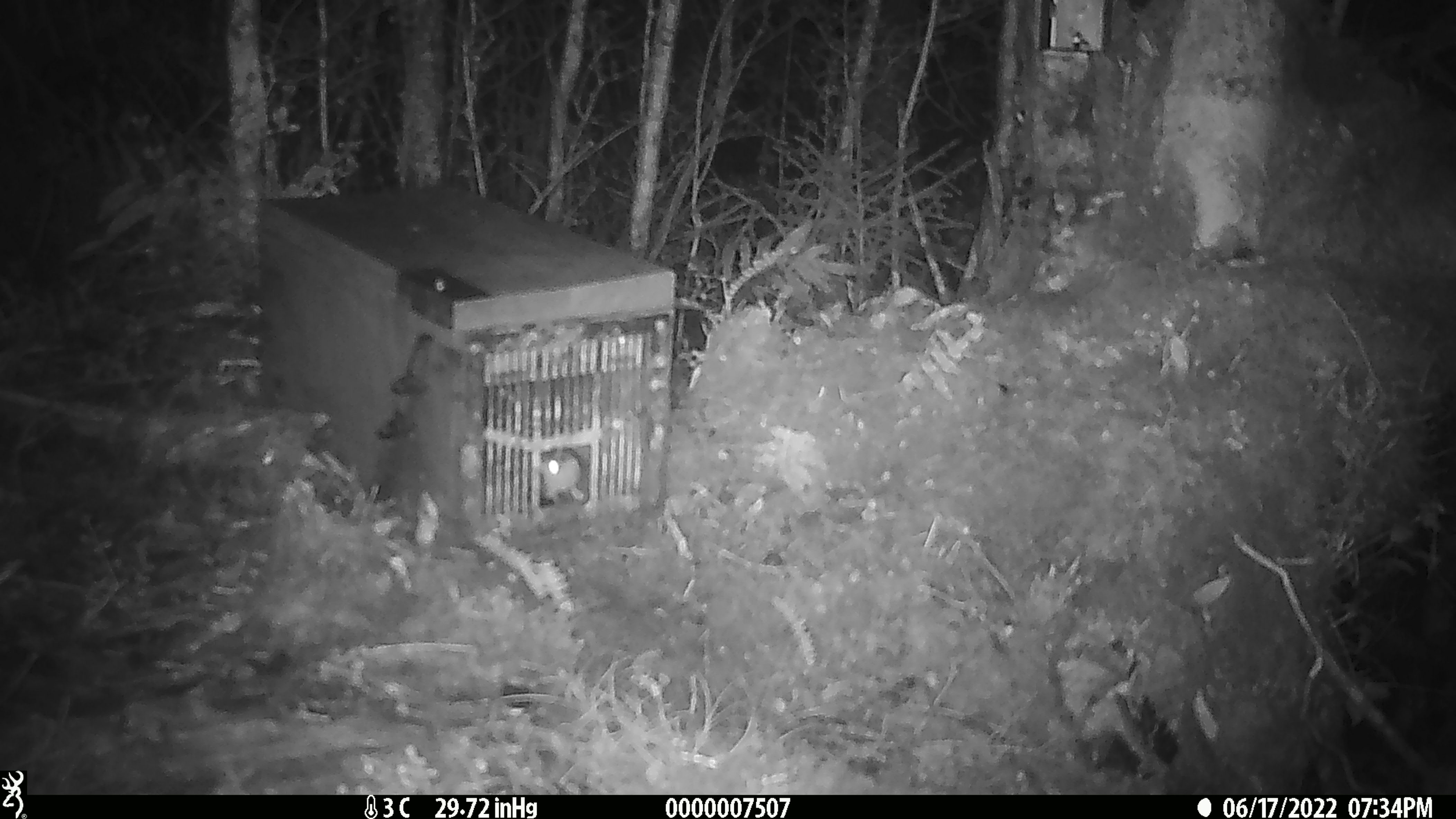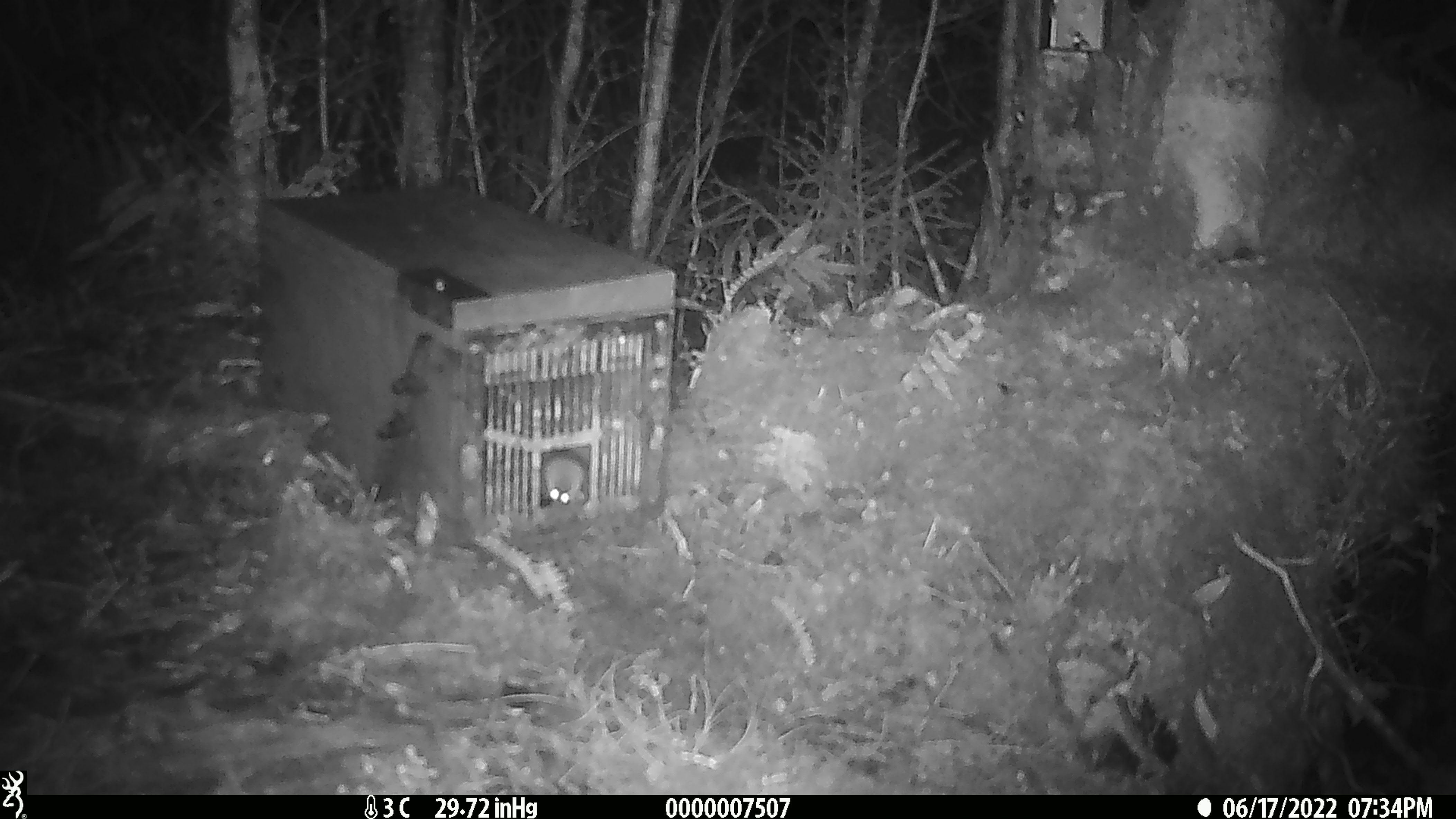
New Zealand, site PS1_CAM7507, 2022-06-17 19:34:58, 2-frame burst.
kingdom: Animalia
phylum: Chordata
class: Mammalia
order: Rodentia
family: Muridae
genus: Mus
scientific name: Mus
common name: mouse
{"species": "mouse (Mus)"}